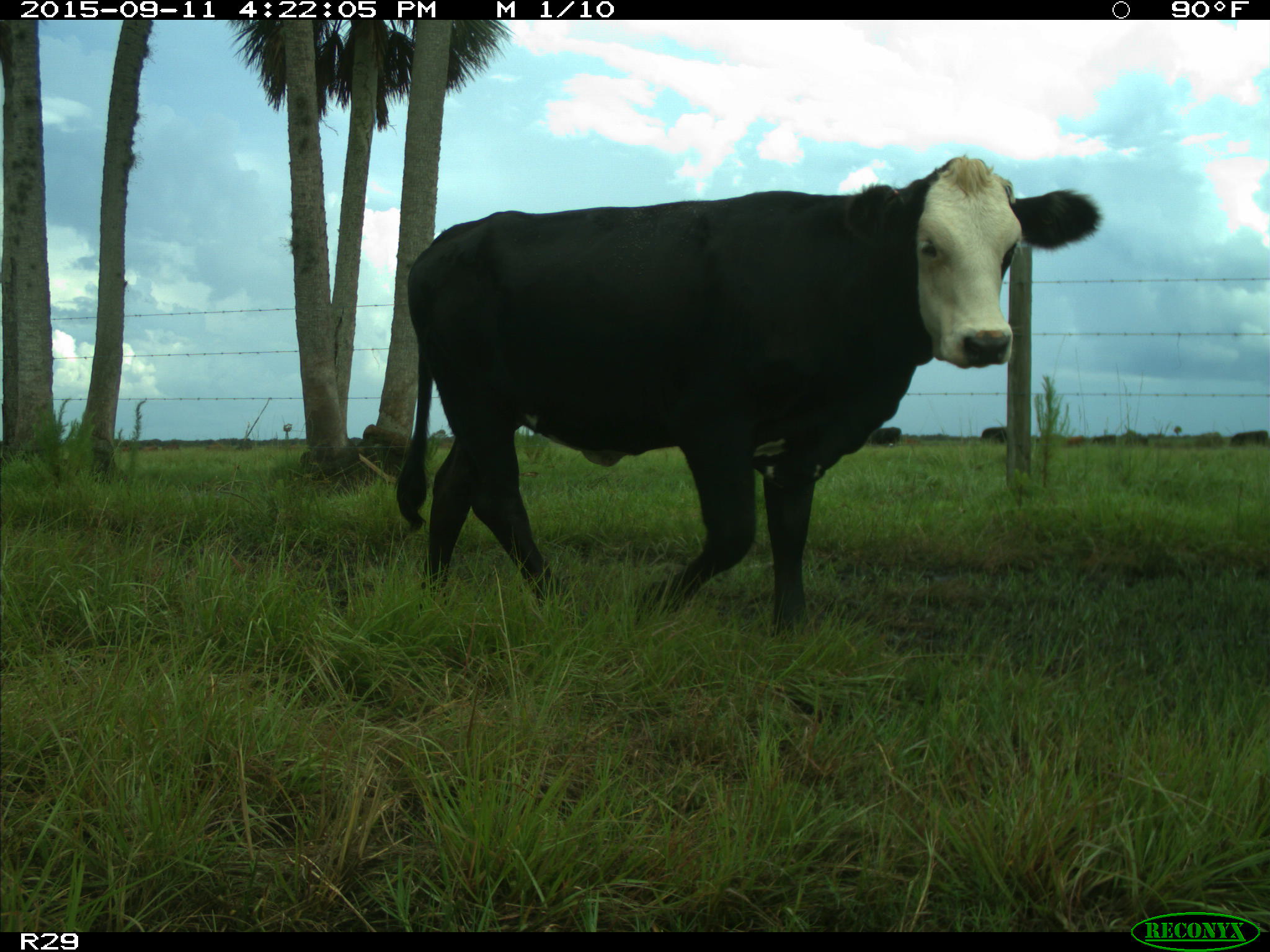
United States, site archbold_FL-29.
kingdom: Animalia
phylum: Chordata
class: Mammalia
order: Artiodactyla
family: Bovidae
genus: Bos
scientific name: Bos taurus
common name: domestic cow